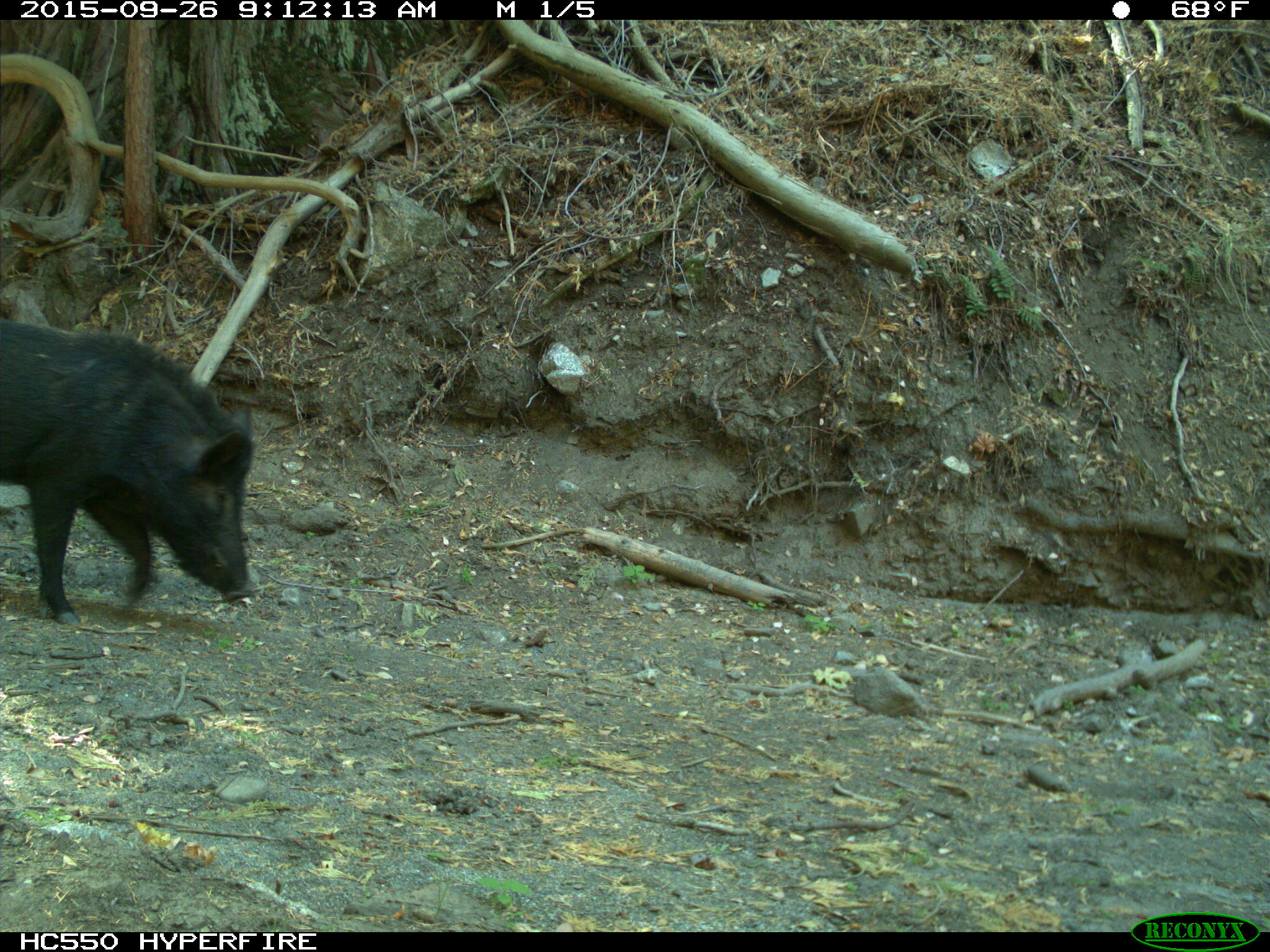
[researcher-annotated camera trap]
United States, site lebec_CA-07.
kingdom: Animalia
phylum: Chordata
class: Mammalia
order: Artiodactyla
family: Suidae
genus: Sus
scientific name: Sus scrofa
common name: wild boar